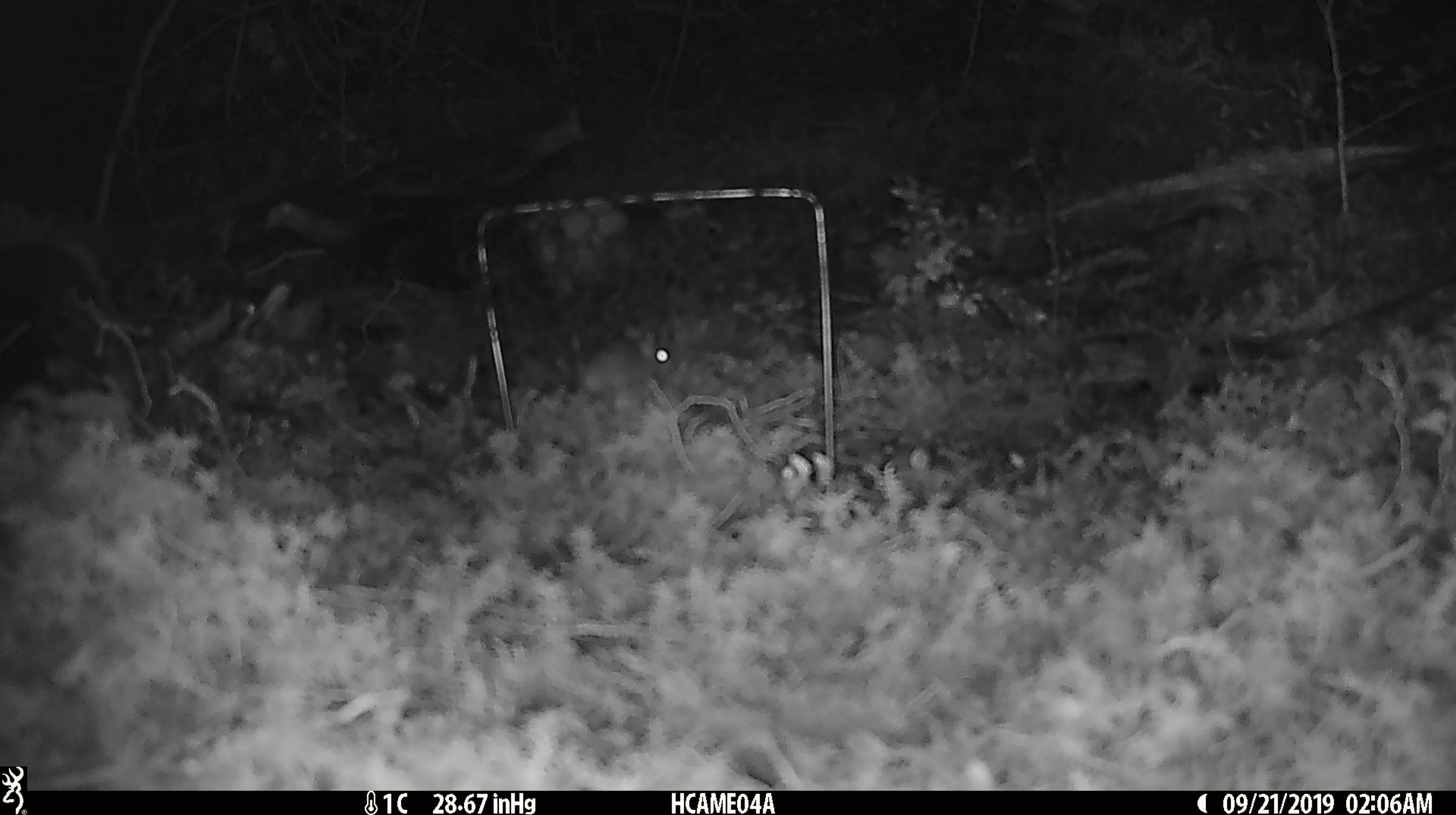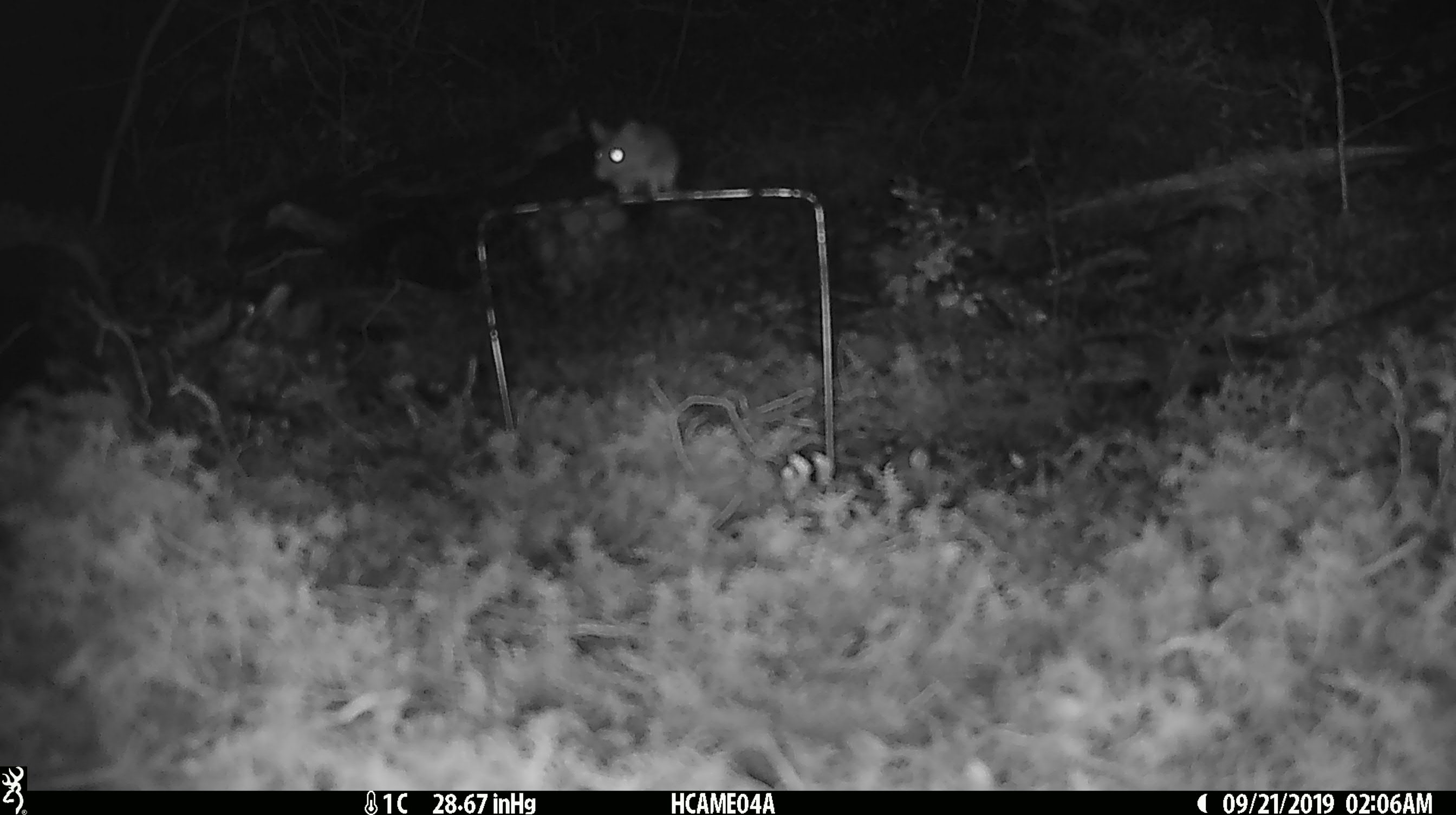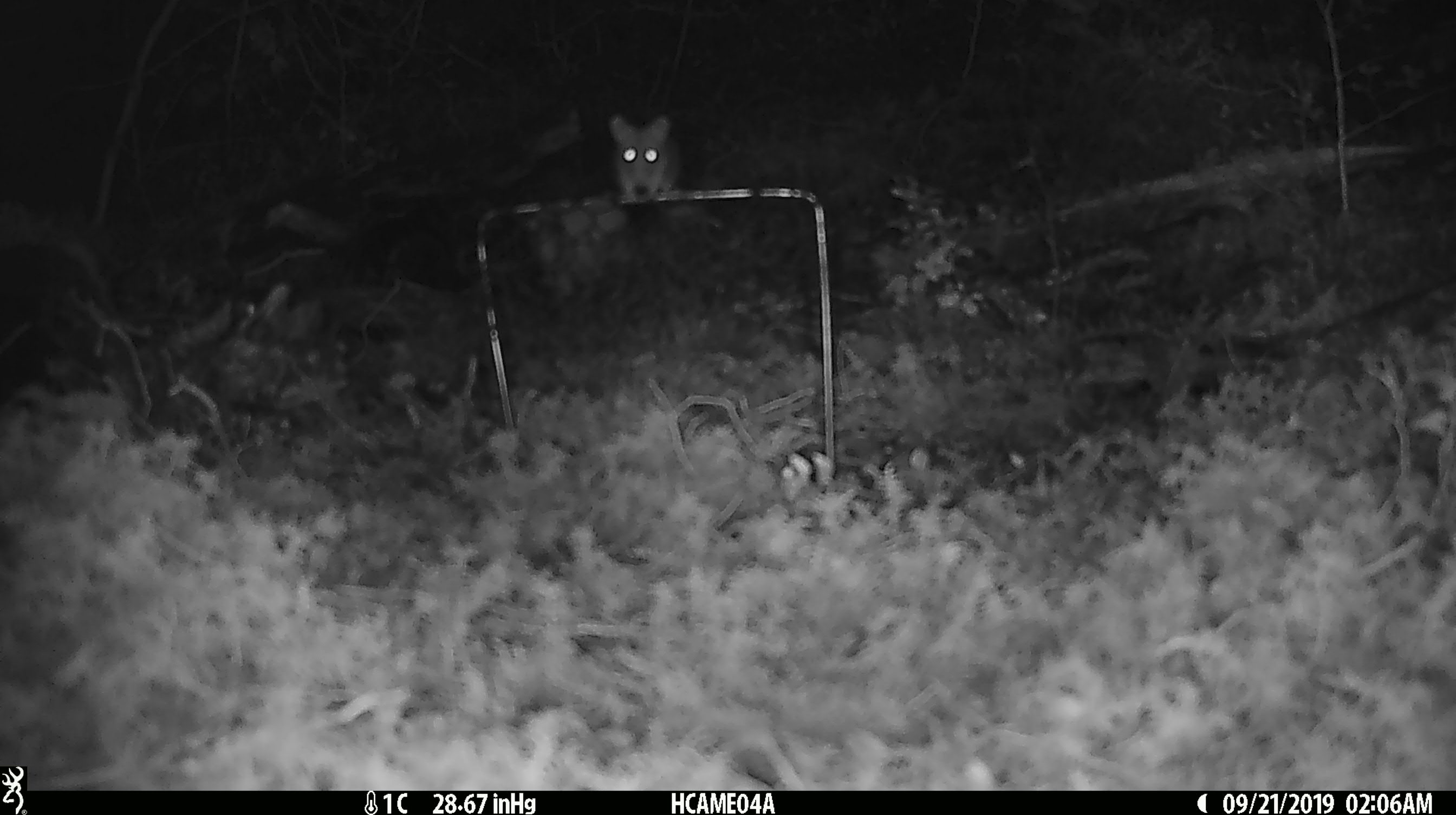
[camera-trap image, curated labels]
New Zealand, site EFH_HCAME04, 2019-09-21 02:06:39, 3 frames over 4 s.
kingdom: Animalia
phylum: Chordata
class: Mammalia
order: Rodentia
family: Muridae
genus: Mus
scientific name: Mus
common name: mouse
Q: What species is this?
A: Mouse (Mus).